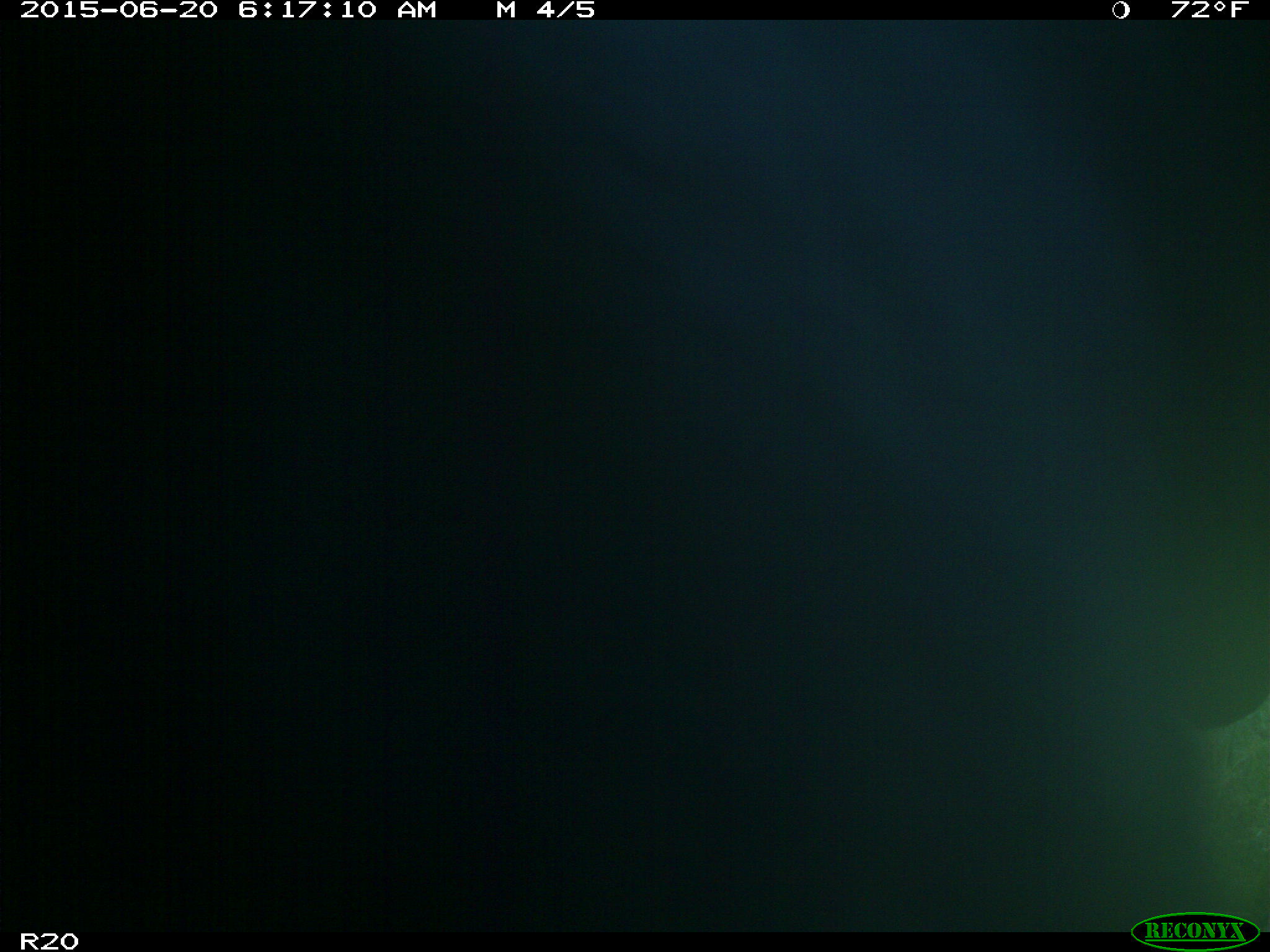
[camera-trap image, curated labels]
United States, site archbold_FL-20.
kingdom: Animalia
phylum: Chordata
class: Mammalia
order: Artiodactyla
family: Bovidae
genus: Bos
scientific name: Bos taurus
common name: domestic cow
Bos taurus (domestic cow).